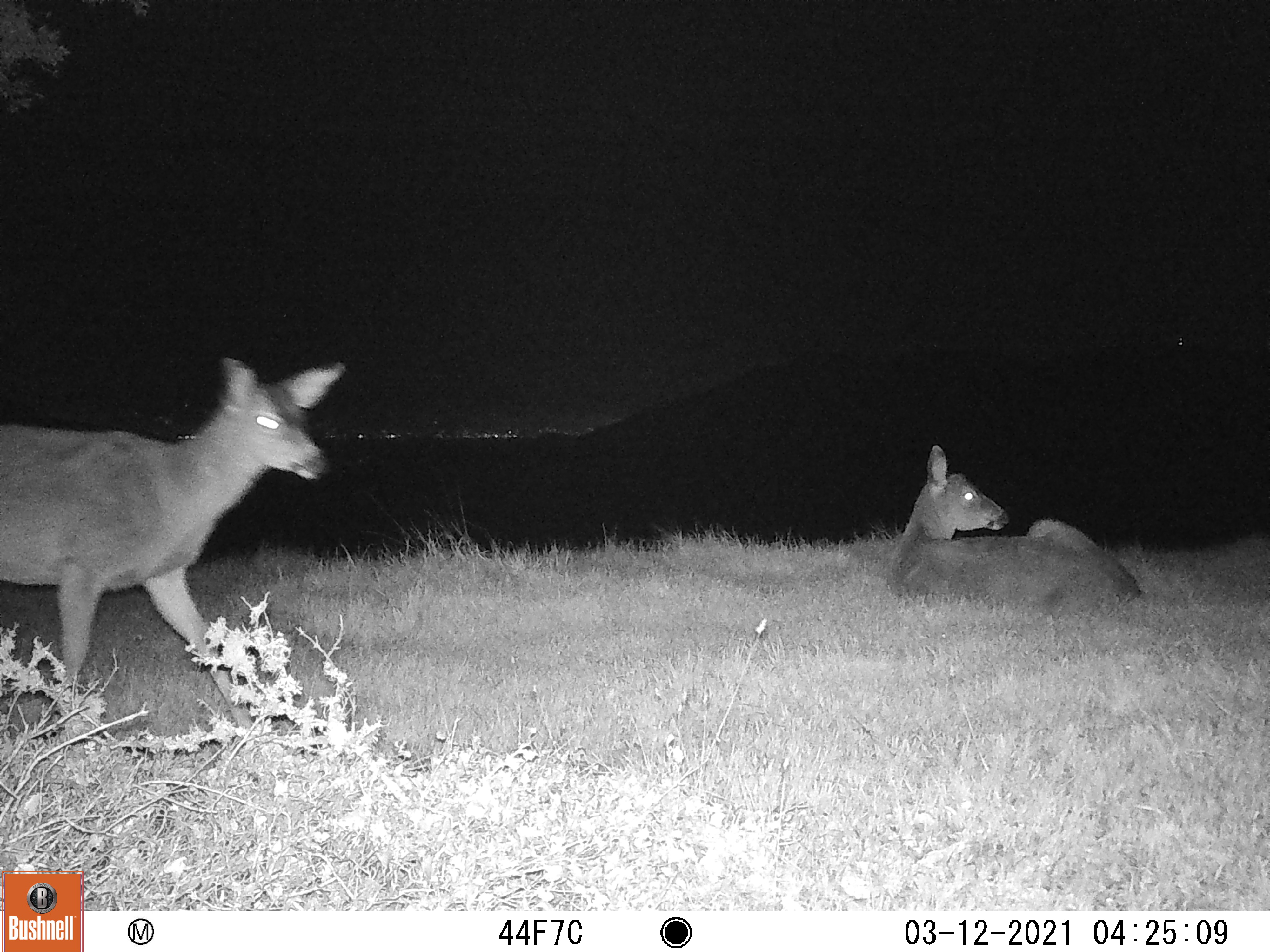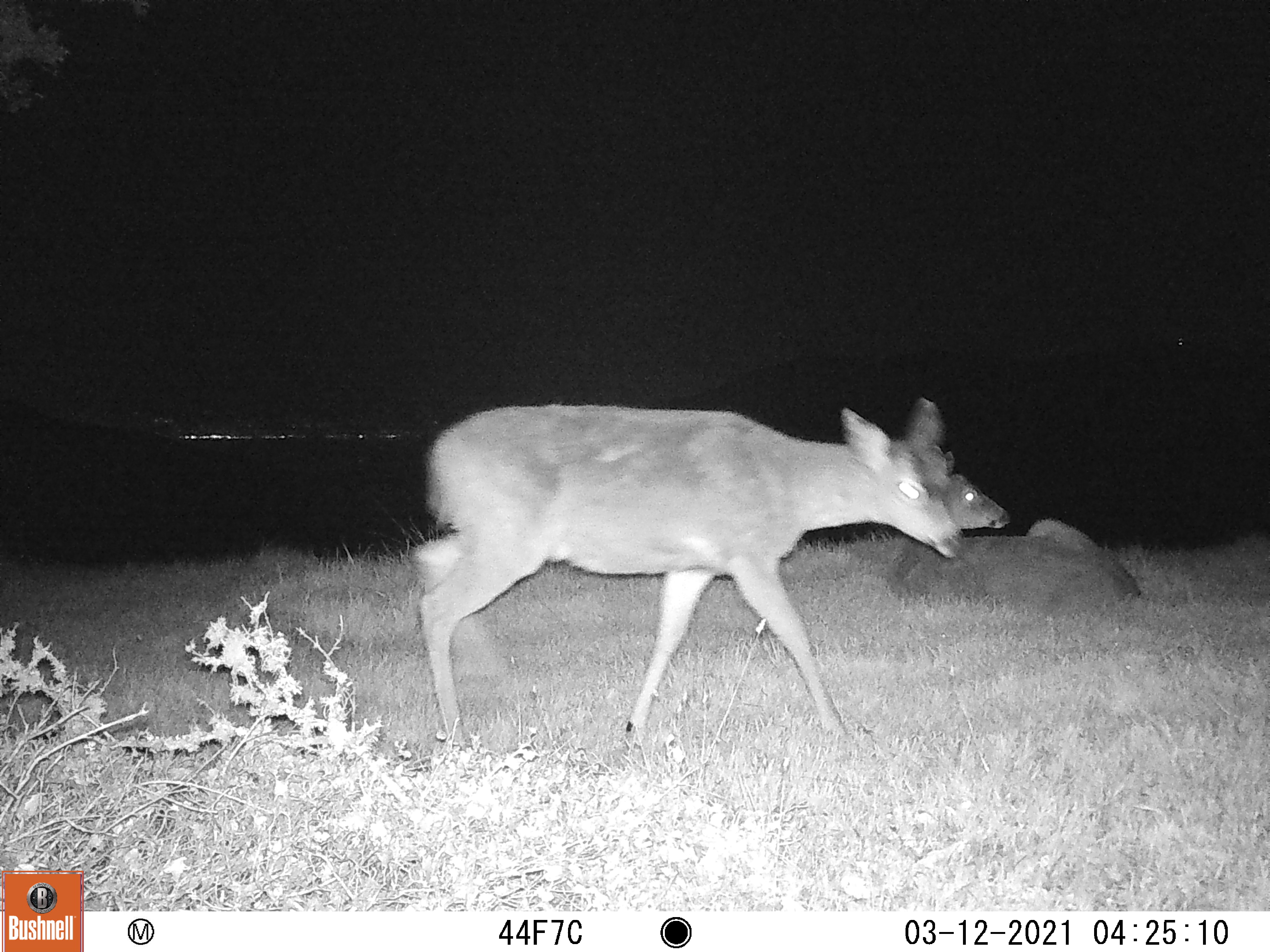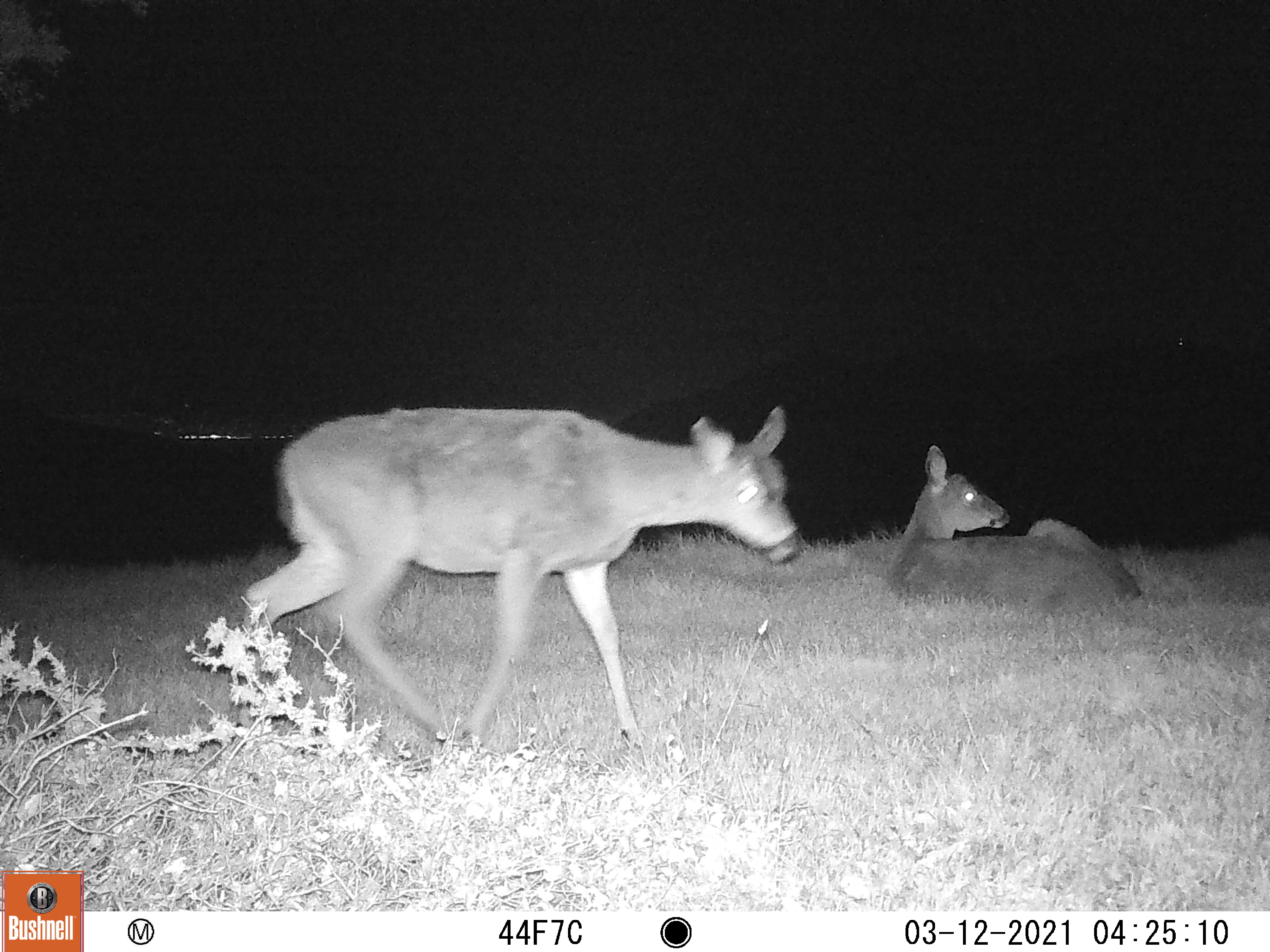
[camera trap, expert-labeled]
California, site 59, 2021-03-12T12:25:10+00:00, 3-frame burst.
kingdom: Animalia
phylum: Chordata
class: Mammalia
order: Artiodactyla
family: Cervidae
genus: Odocoileus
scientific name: Odocoileus hemionus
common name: mule deer